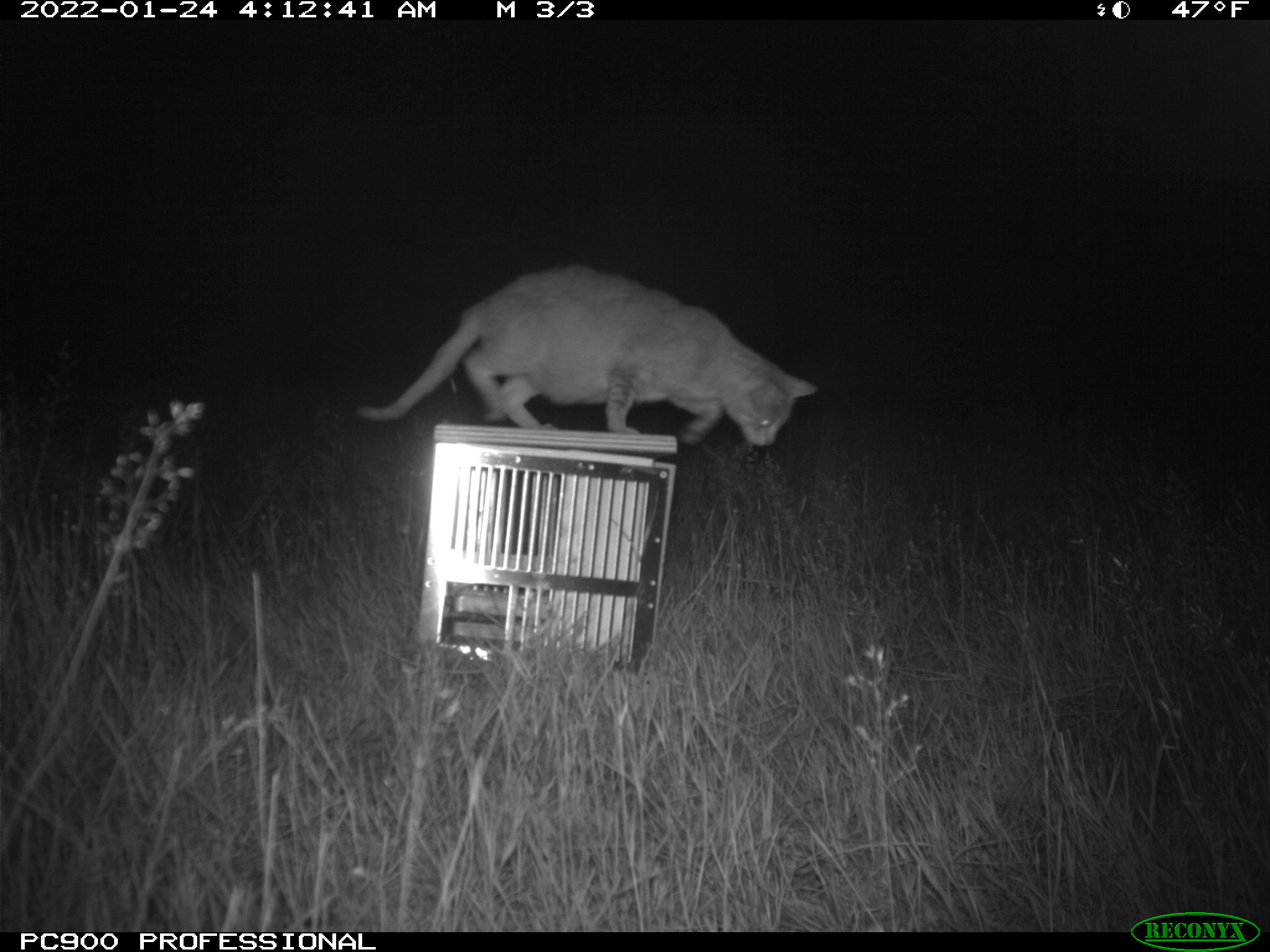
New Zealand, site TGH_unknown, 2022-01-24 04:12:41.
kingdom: Animalia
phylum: Chordata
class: Mammalia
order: Carnivora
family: Felidae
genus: Felis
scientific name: Felis catus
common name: domestic cat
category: cat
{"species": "cat (domestic cat) (Felis catus)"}